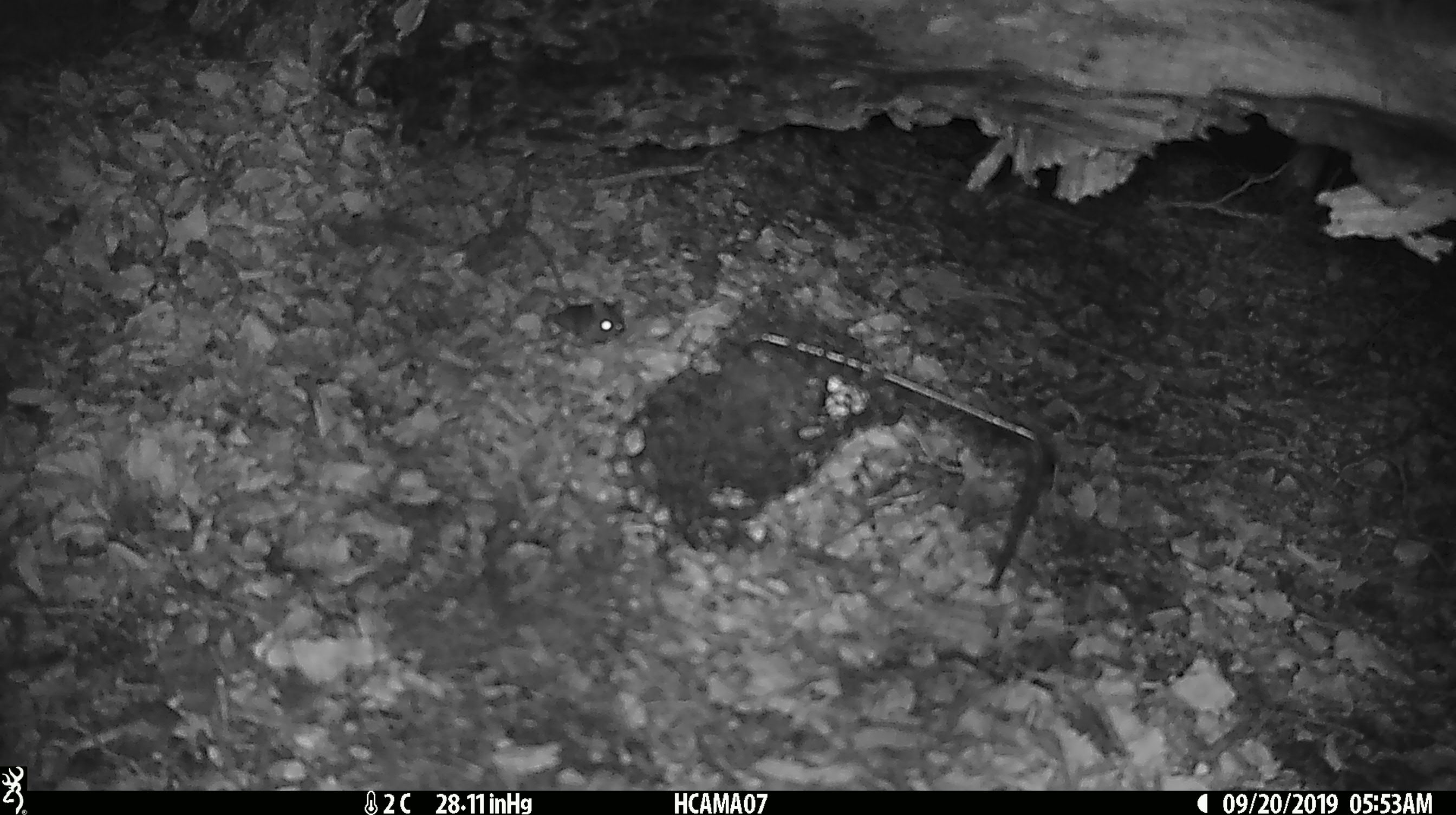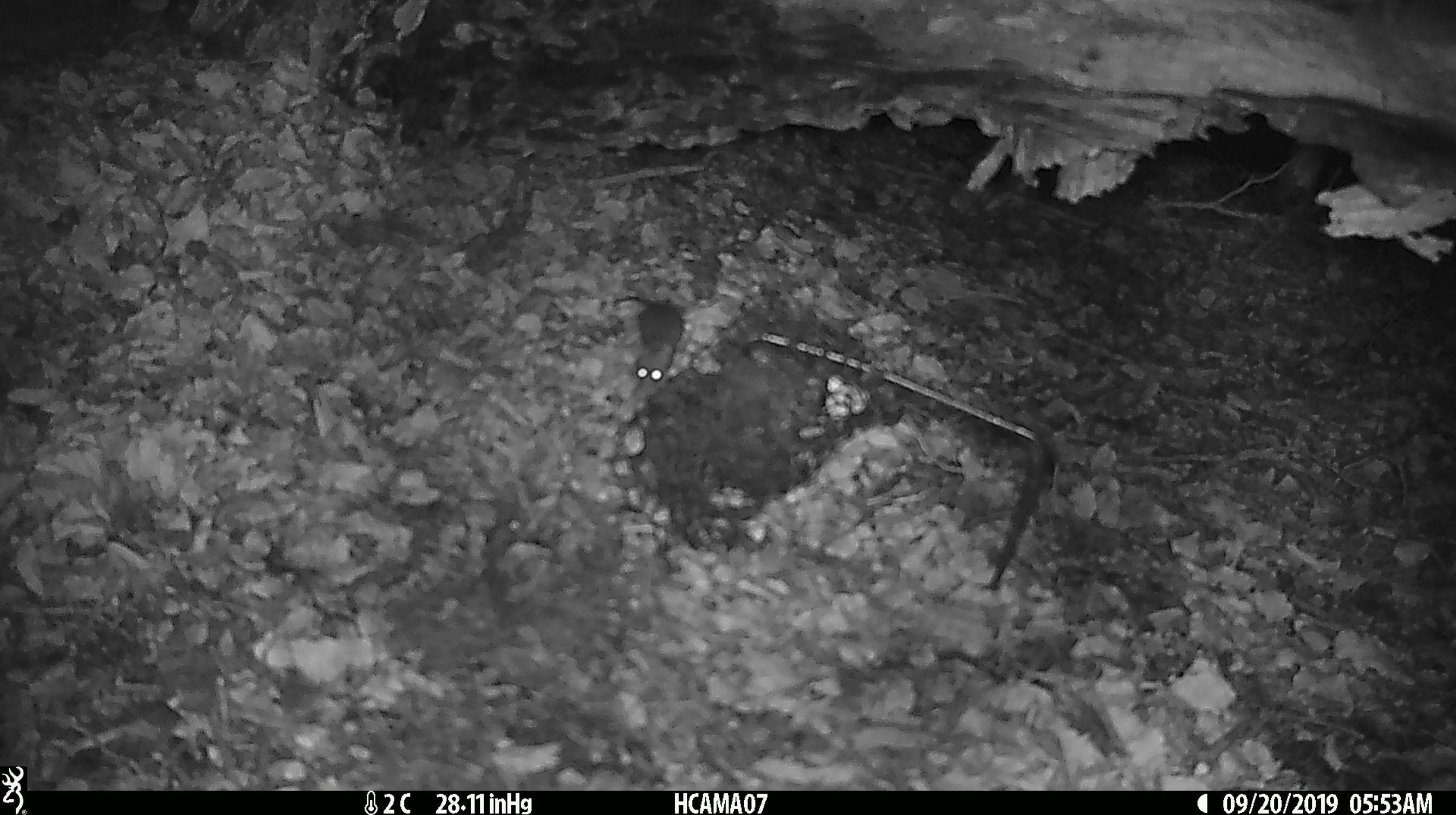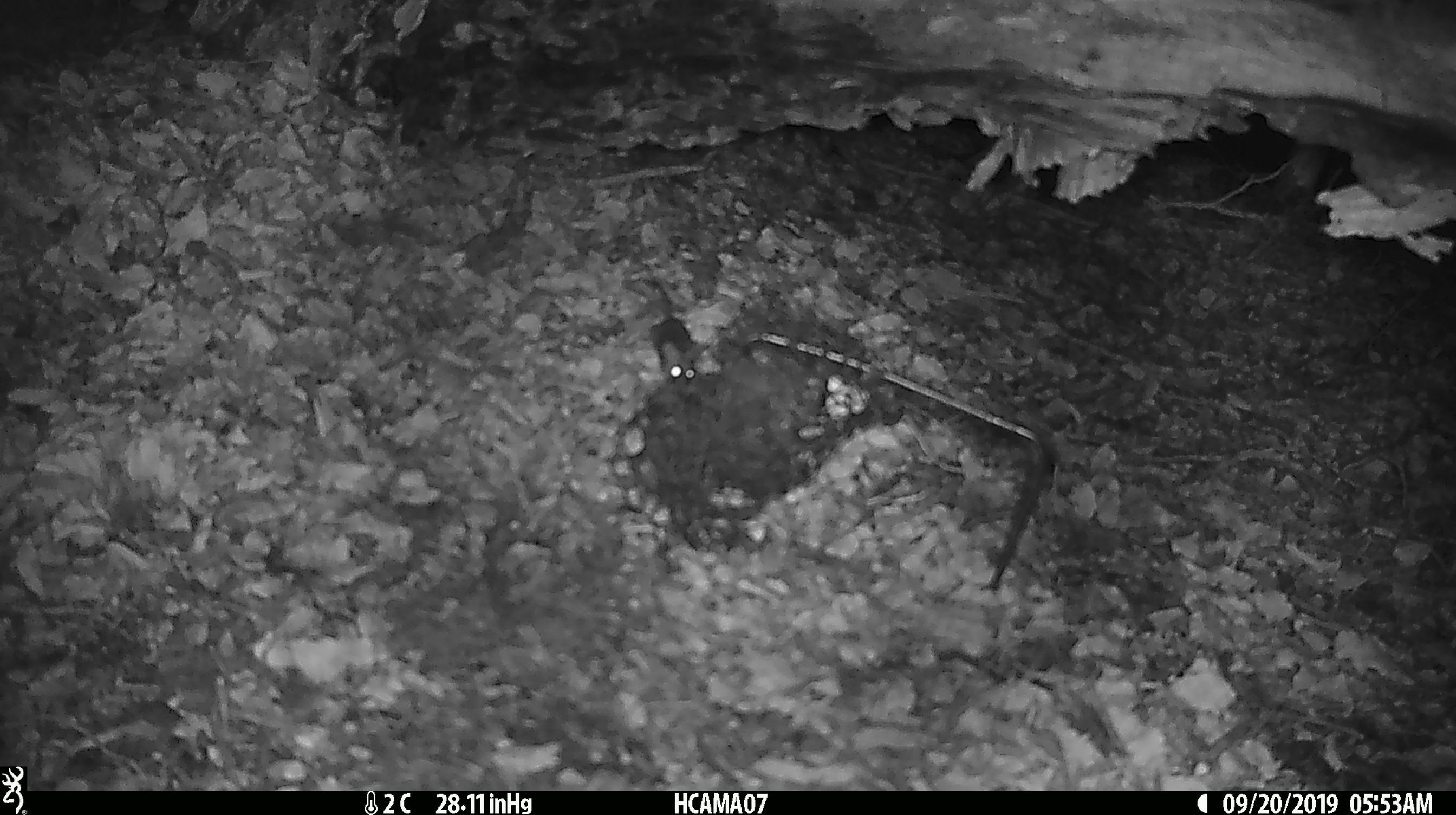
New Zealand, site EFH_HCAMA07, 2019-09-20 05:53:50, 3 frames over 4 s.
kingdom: Animalia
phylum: Chordata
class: Mammalia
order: Rodentia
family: Muridae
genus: Mus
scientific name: Mus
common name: mouse